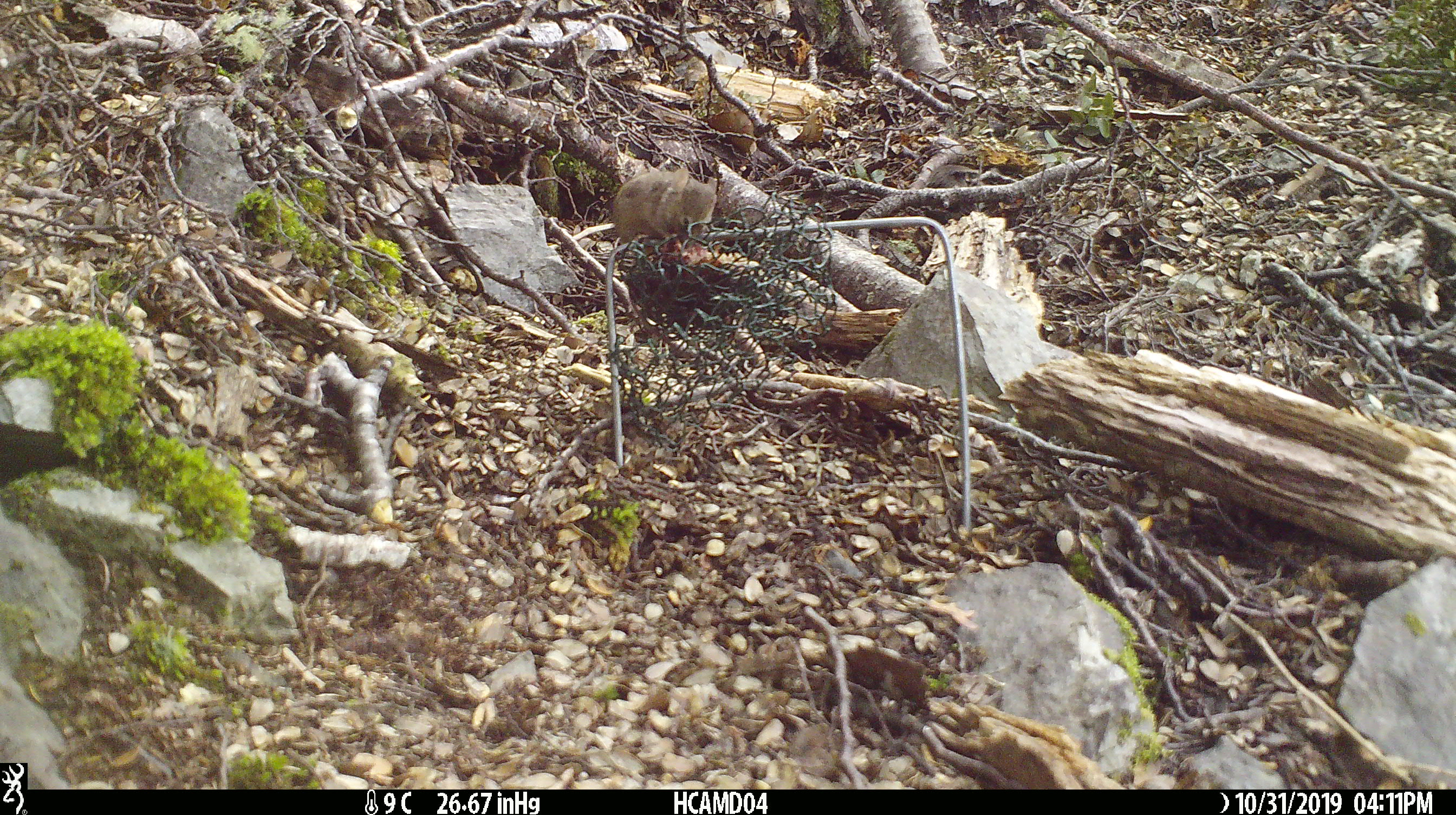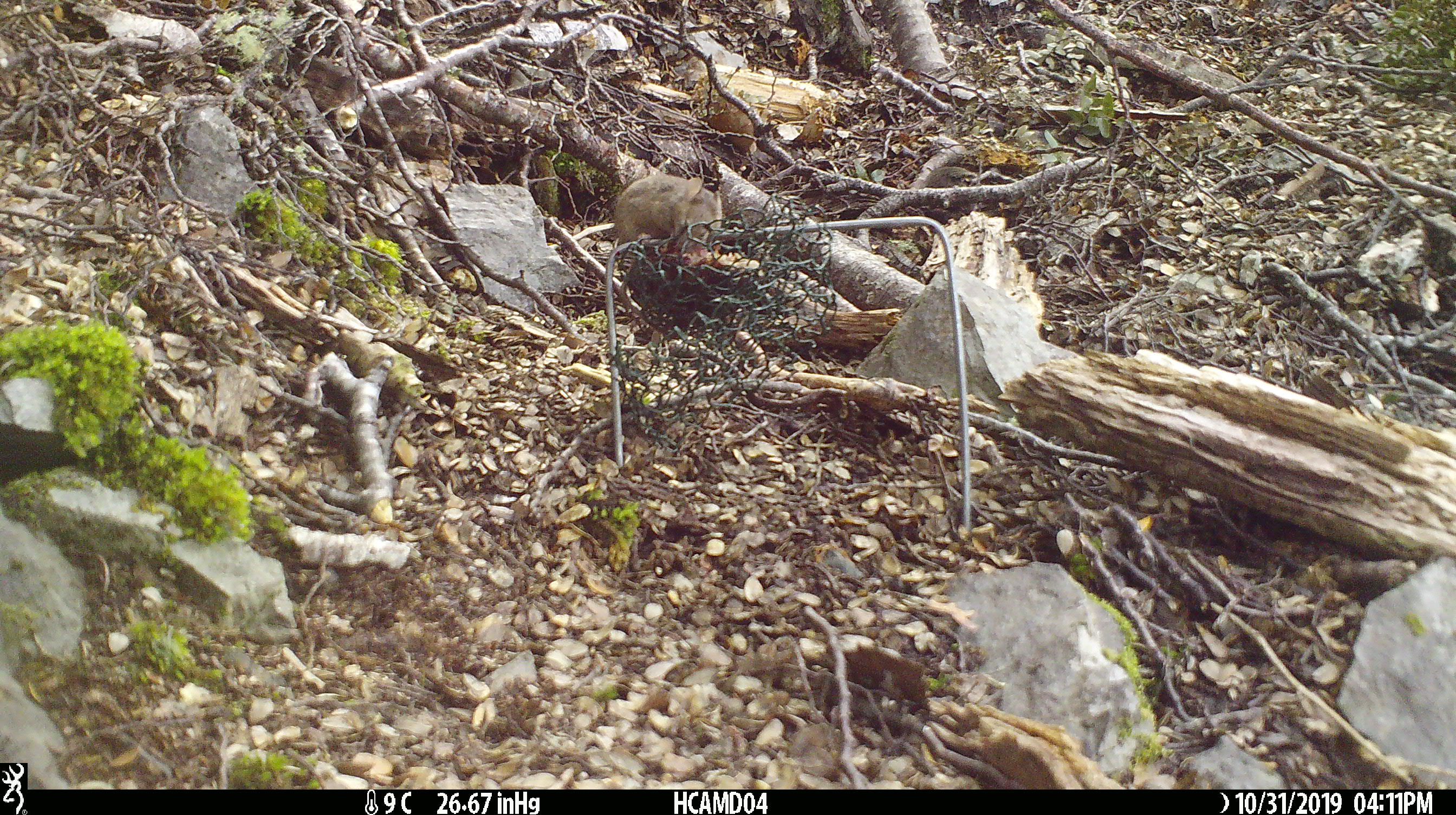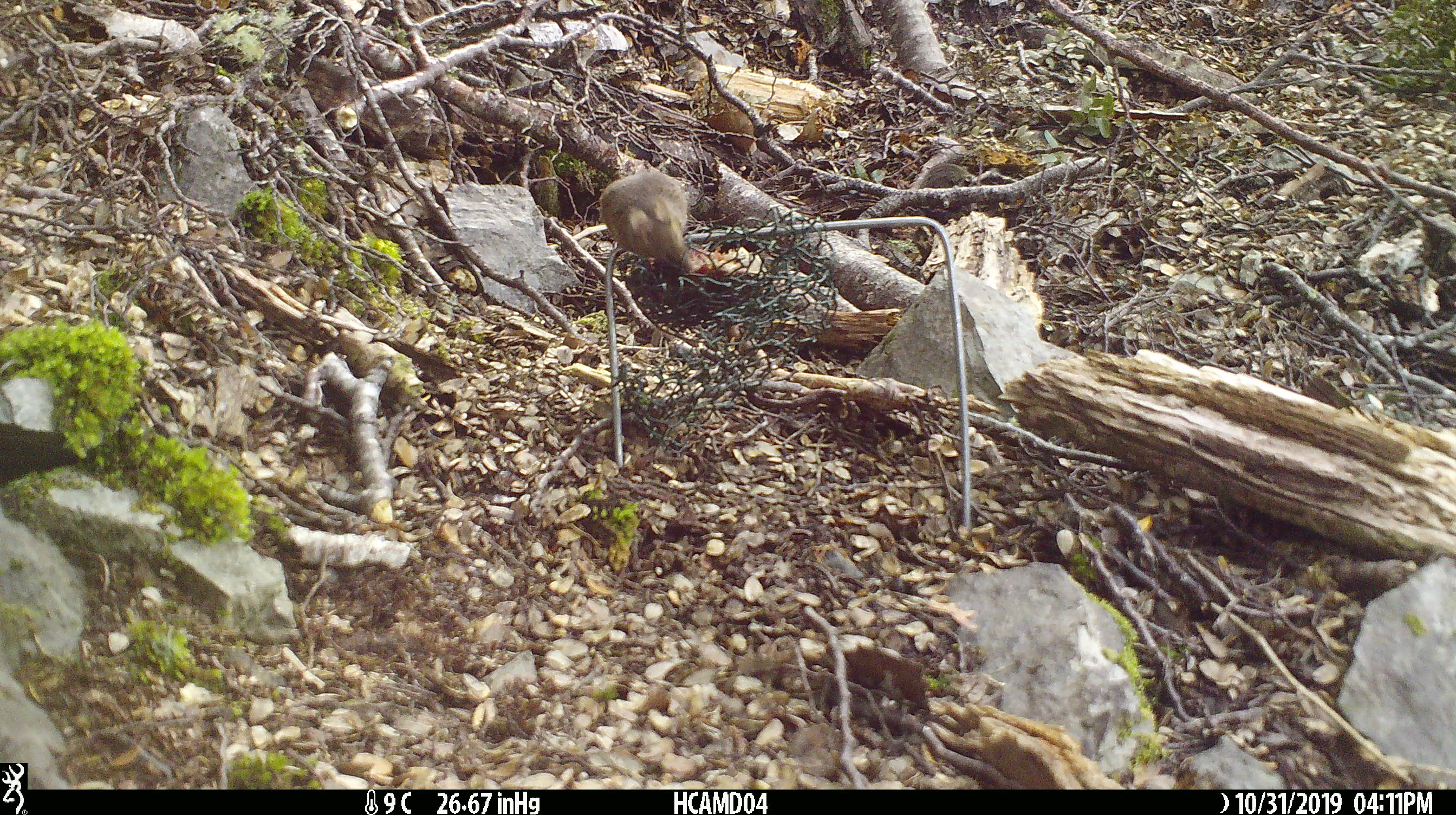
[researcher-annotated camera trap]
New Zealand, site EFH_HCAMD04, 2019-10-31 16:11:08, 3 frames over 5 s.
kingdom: Animalia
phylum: Chordata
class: Mammalia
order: Rodentia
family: Muridae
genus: Mus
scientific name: Mus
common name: mouse